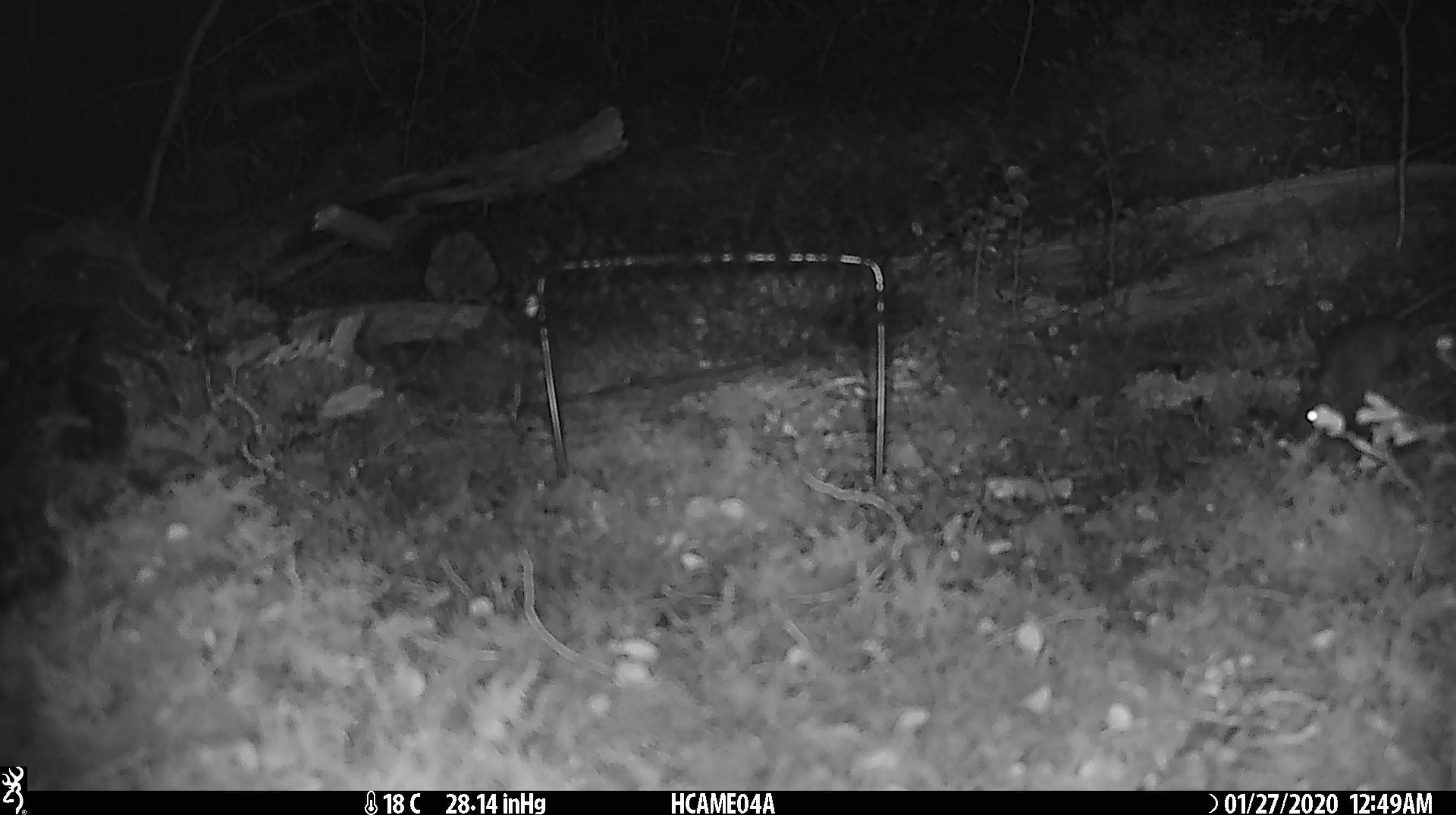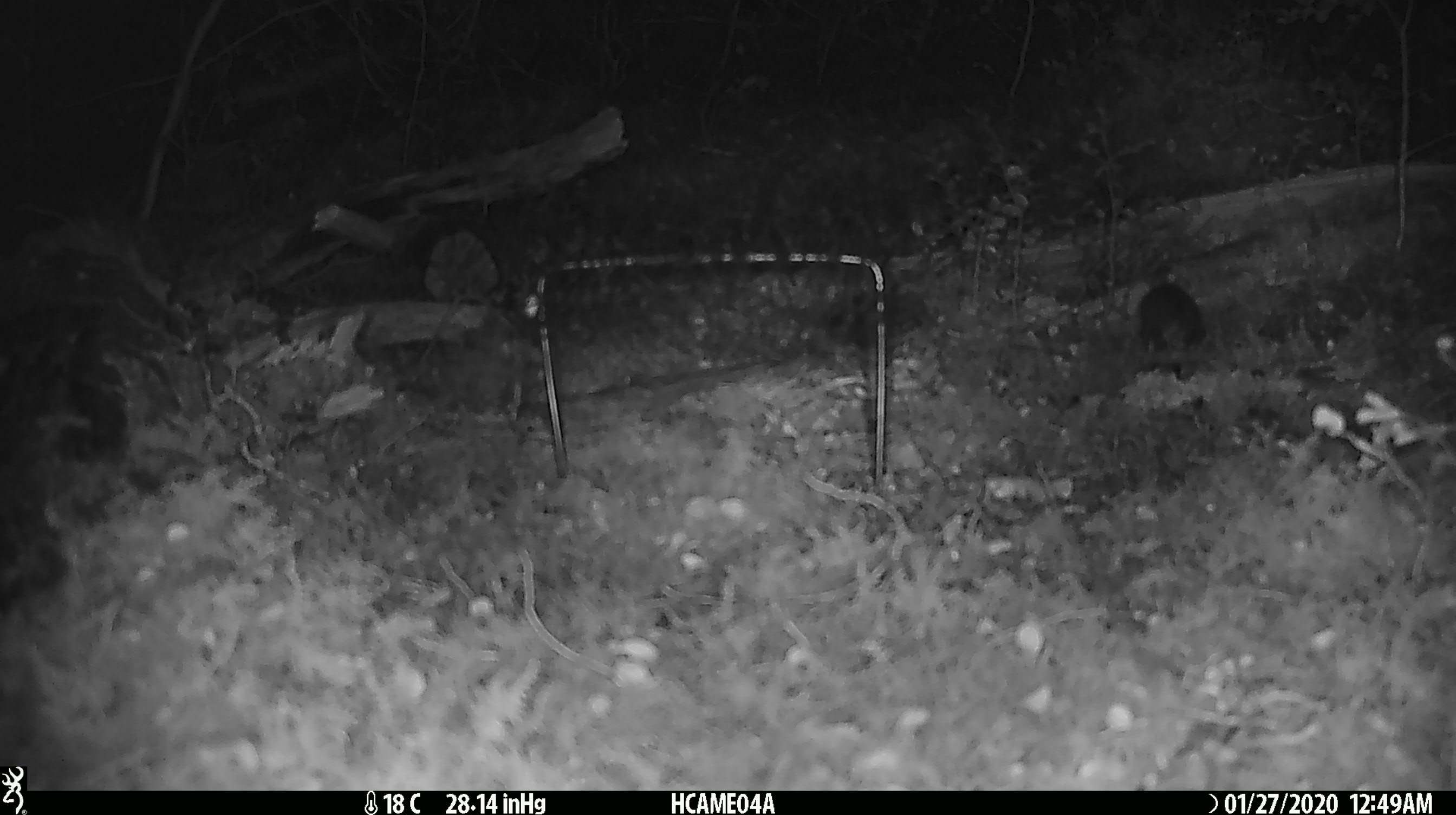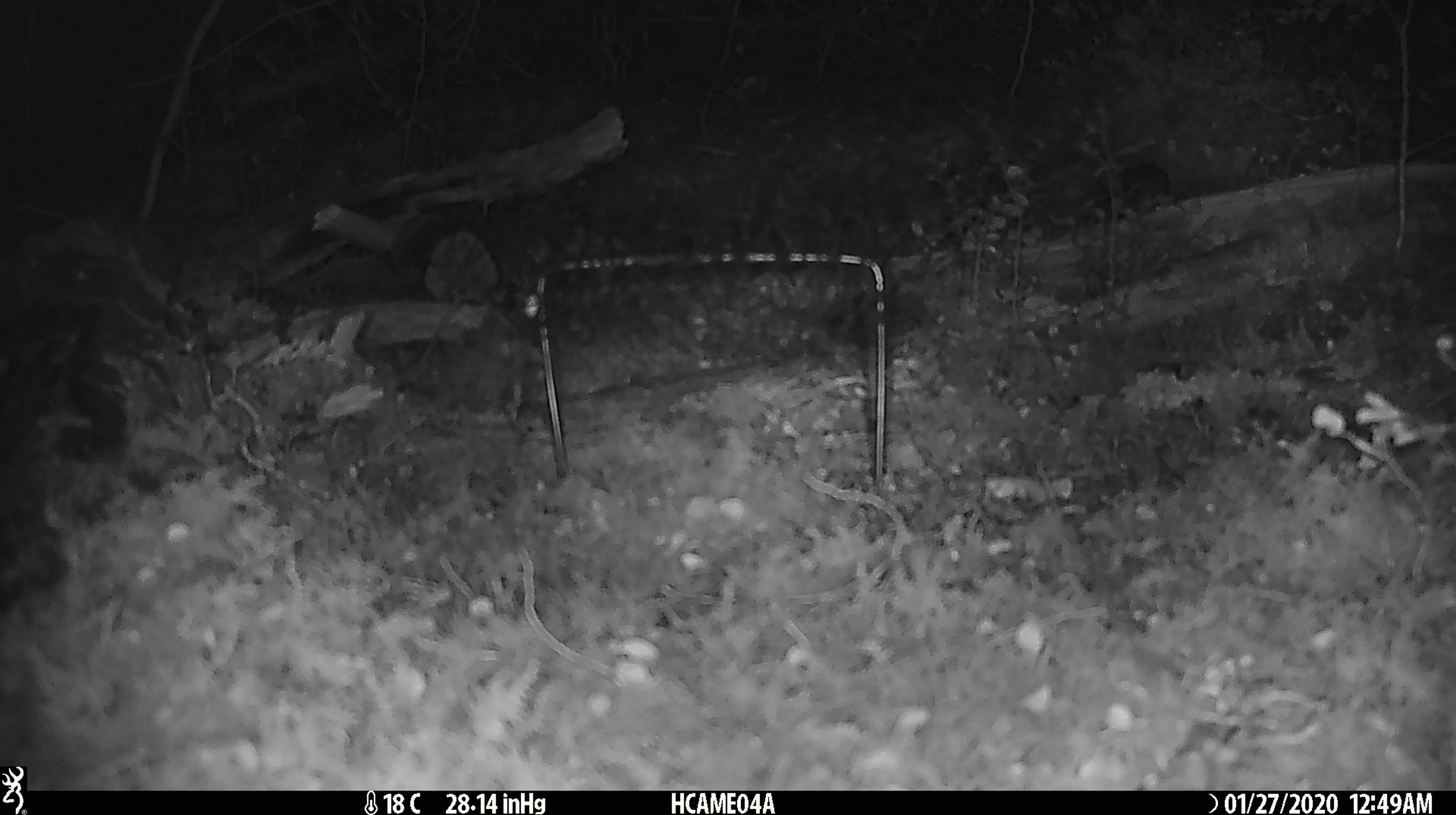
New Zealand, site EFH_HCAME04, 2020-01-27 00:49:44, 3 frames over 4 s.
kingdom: Animalia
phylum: Chordata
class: Mammalia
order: Rodentia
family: Muridae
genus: Mus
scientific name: Mus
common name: mouse